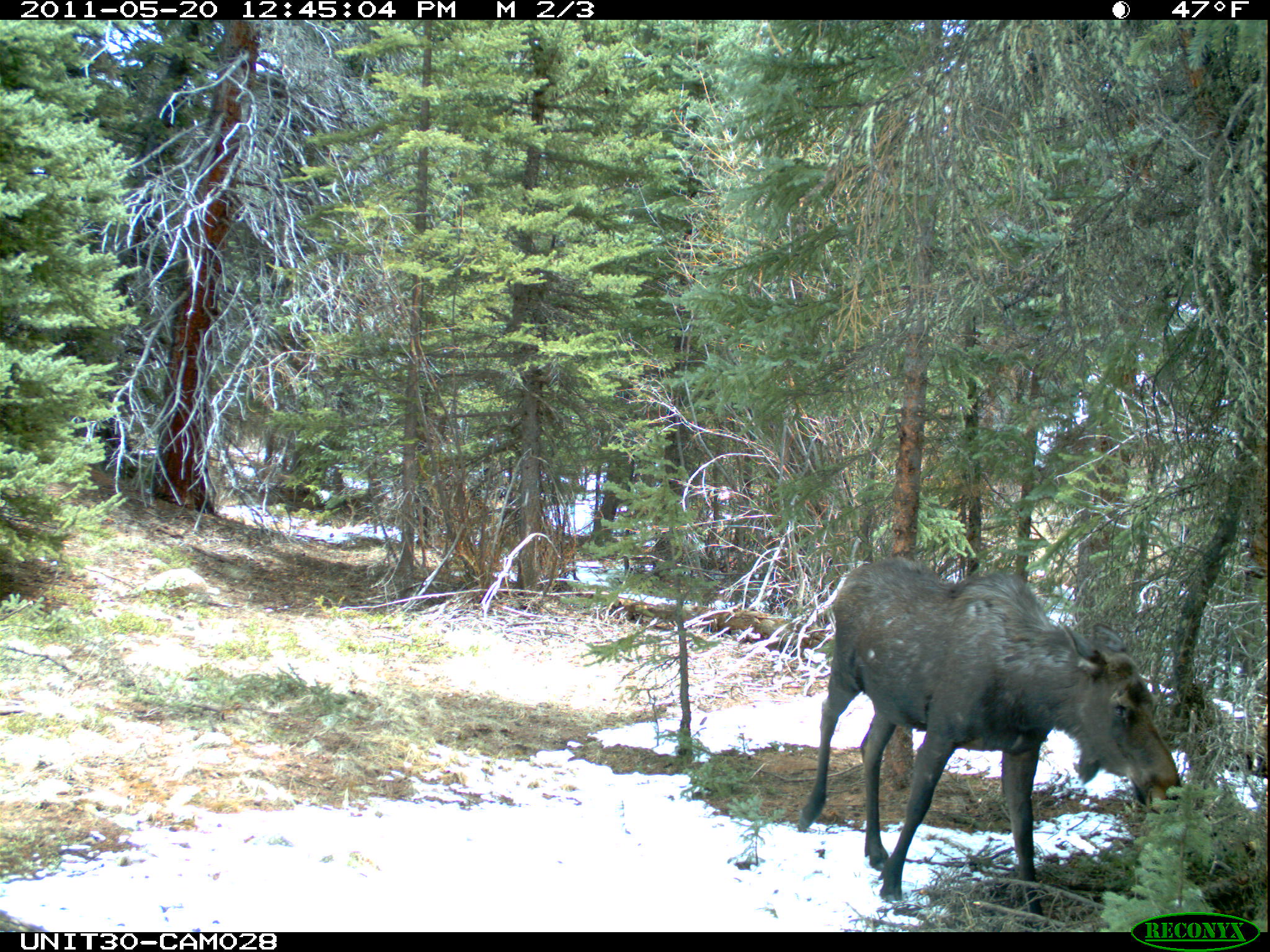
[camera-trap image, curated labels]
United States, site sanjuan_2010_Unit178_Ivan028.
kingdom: Animalia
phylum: Chordata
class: Mammalia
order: Artiodactyla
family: Cervidae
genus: Alces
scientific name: Alces alces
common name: moose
Alces alces (moose).